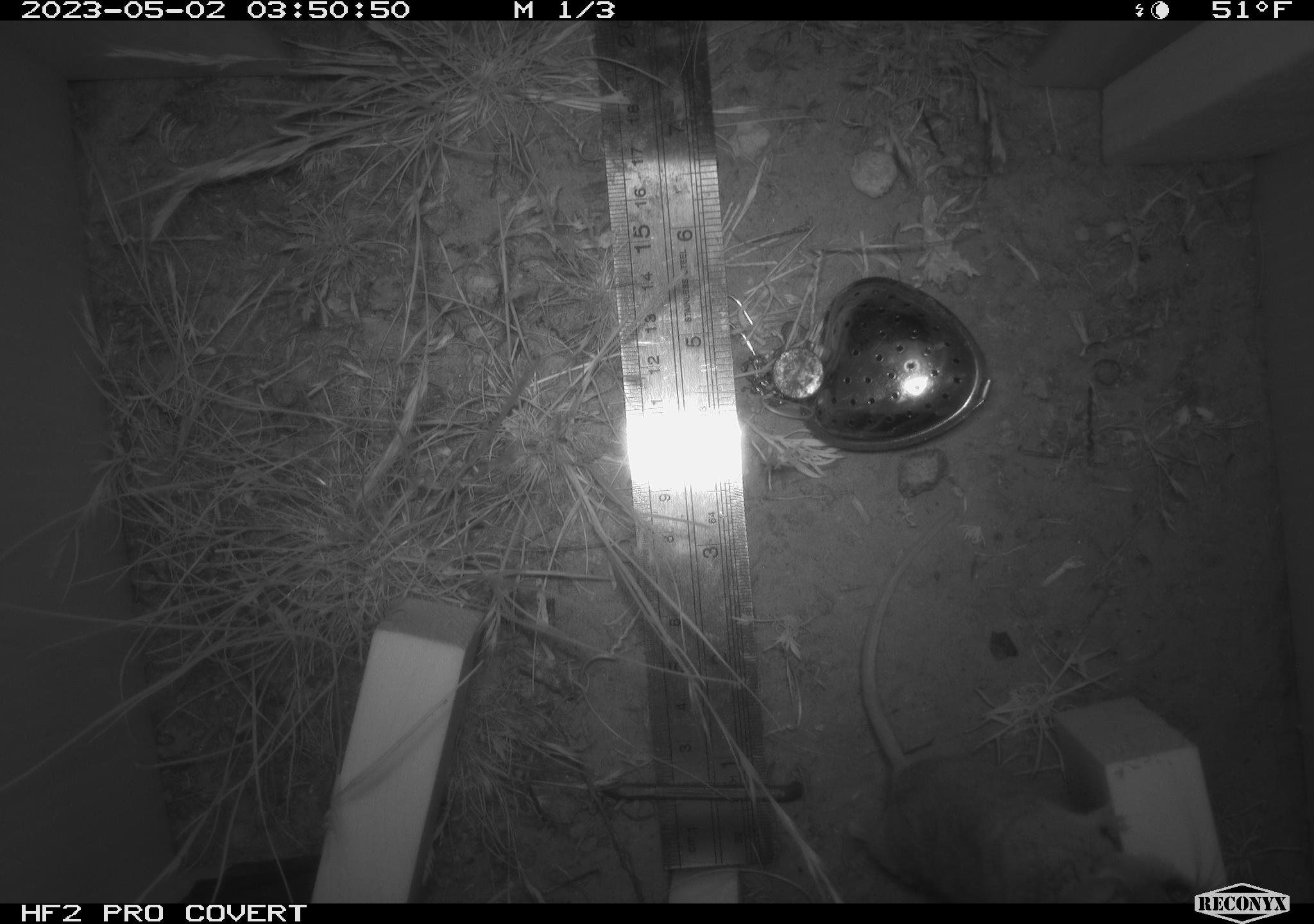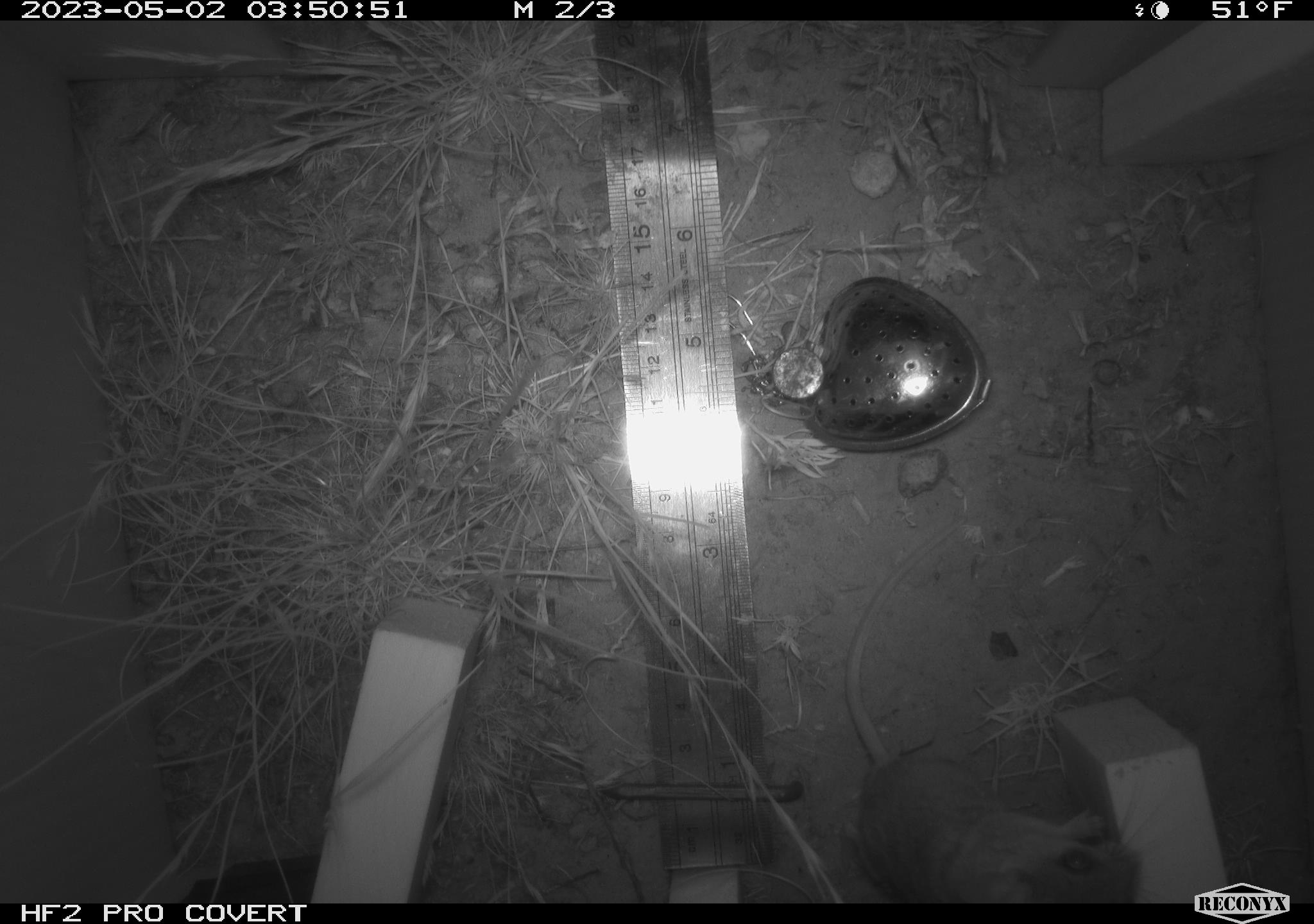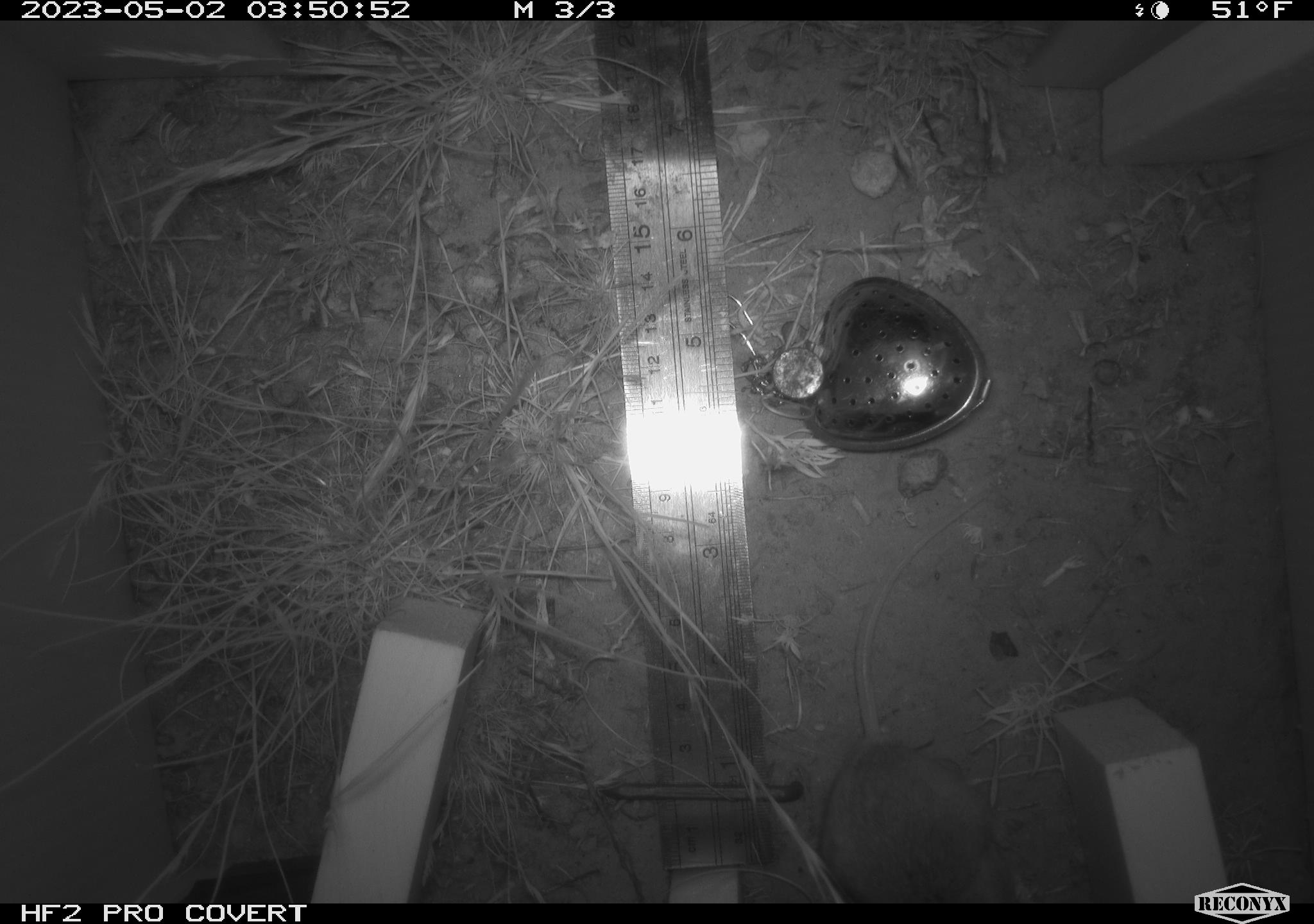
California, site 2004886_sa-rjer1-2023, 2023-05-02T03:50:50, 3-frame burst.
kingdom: Animalia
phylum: Chordata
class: Mammalia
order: Rodentia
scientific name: Rodentia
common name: mouse species